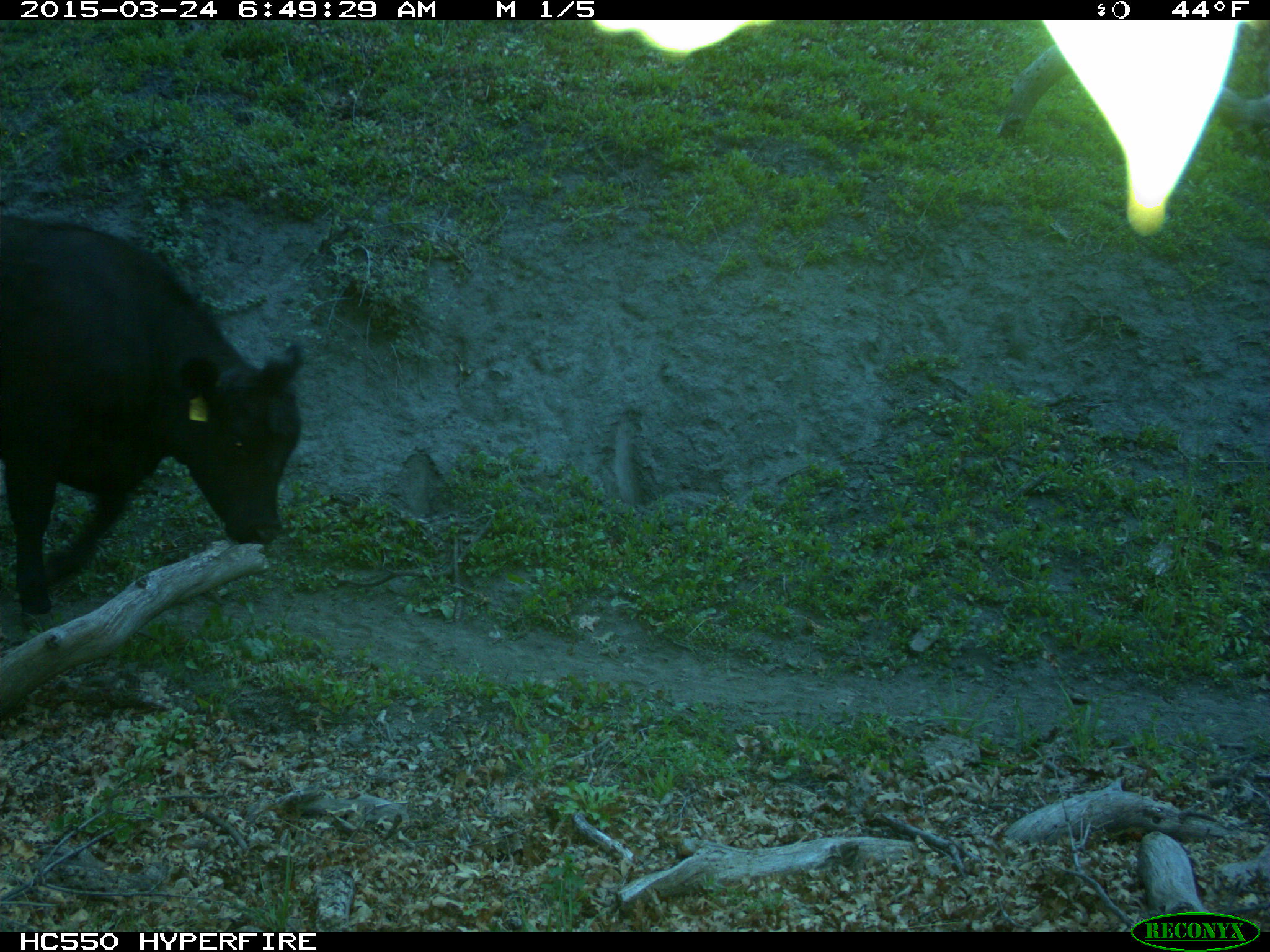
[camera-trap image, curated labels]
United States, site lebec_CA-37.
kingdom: Animalia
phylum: Chordata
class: Mammalia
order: Artiodactyla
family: Bovidae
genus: Bos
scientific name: Bos taurus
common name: domestic cow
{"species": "Bos taurus (domestic cow)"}